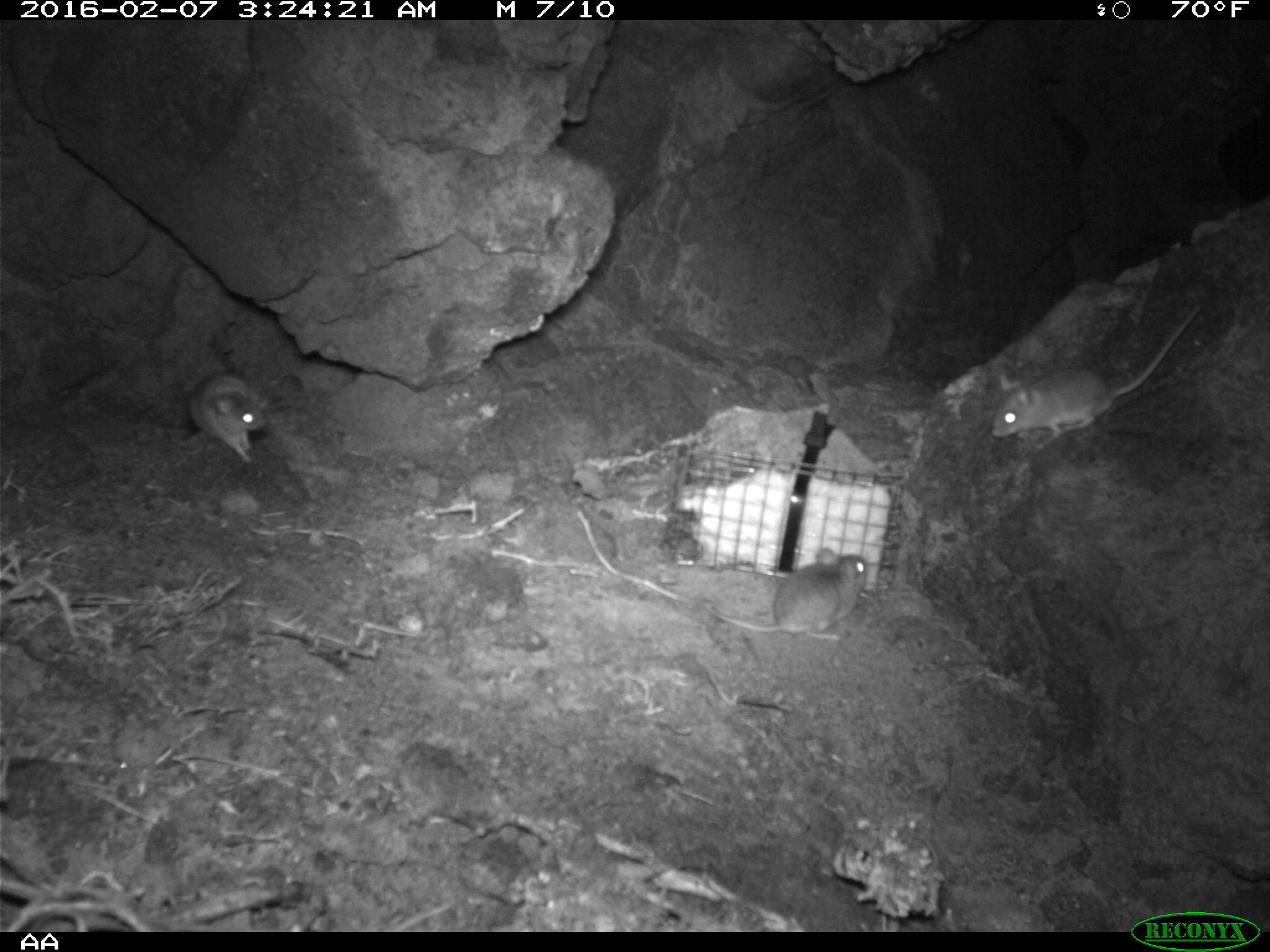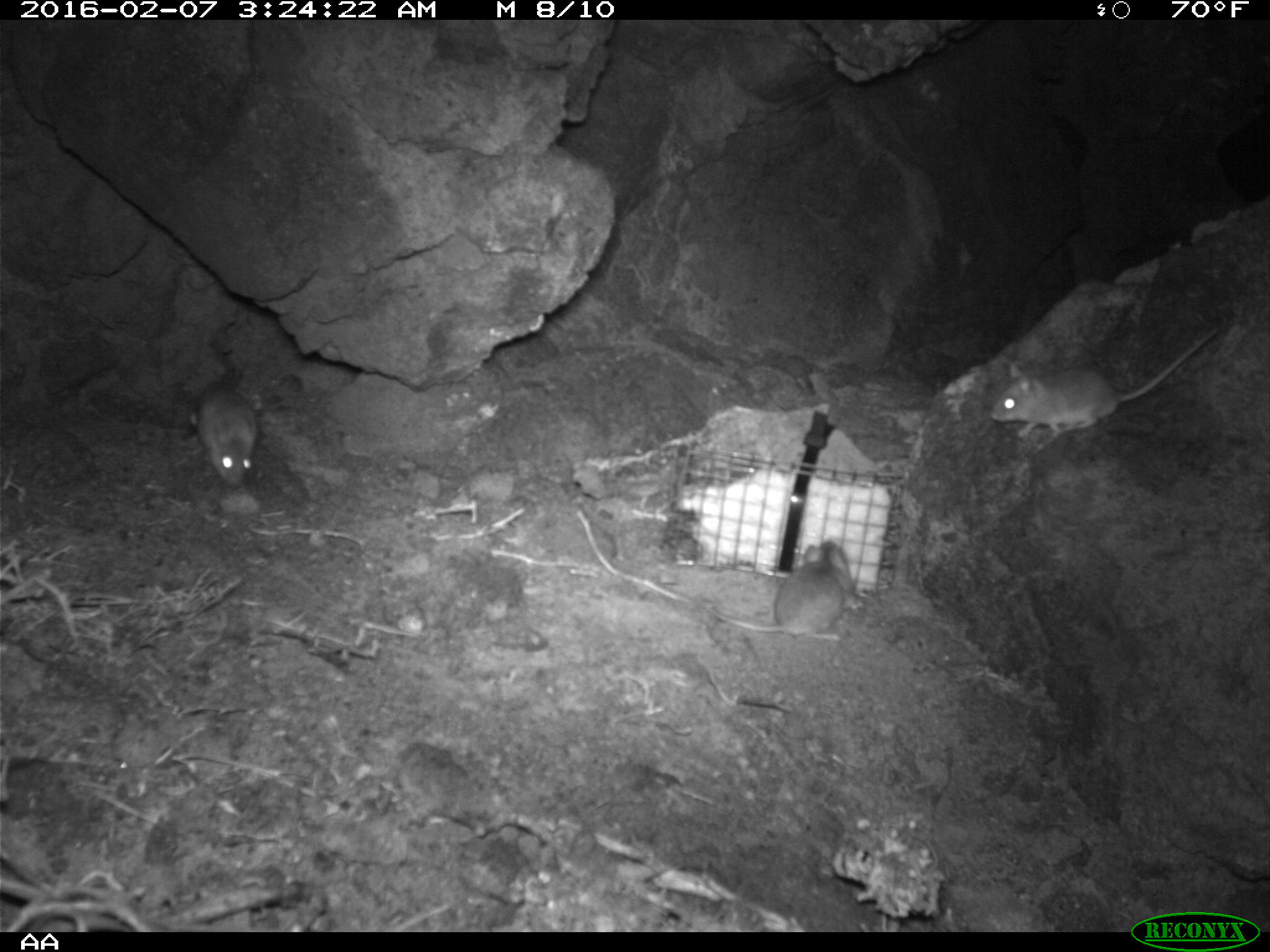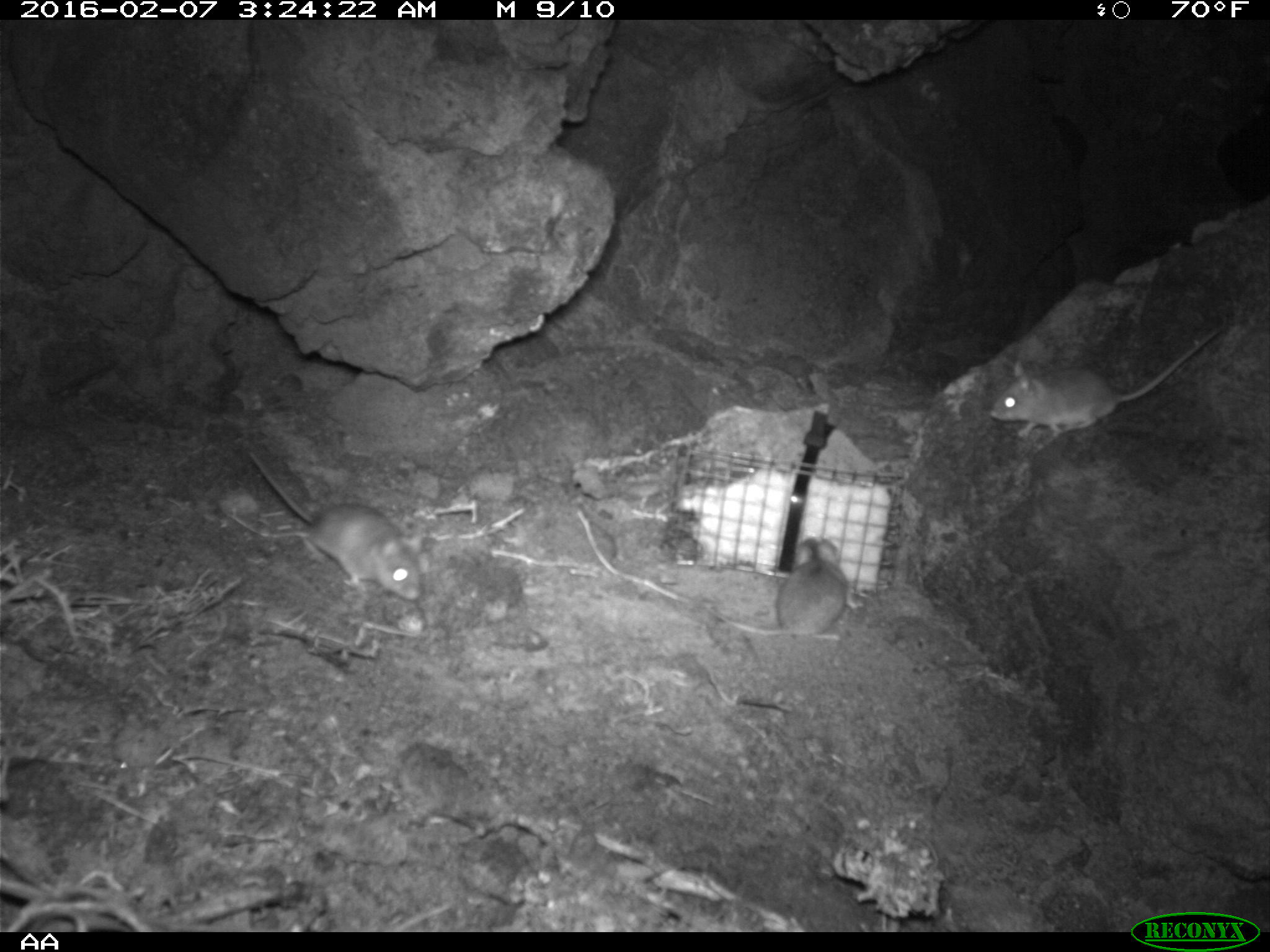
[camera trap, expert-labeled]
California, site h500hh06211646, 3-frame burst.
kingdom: Animalia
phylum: Chordata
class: Mammalia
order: Rodentia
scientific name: Rodentia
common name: rodent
Rodent (Rodentia).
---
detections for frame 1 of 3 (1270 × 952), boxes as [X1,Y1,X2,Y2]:
rodent: [988,301,1202,453]; [703,545,868,649]; [187,370,269,465]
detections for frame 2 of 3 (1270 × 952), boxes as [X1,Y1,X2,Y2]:
rodent: [989,328,1217,449]; [703,541,863,641]; [193,387,257,487]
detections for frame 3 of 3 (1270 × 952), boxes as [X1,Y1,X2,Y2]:
rodent: [247,449,424,600]; [988,326,1223,437]; [711,536,847,641]